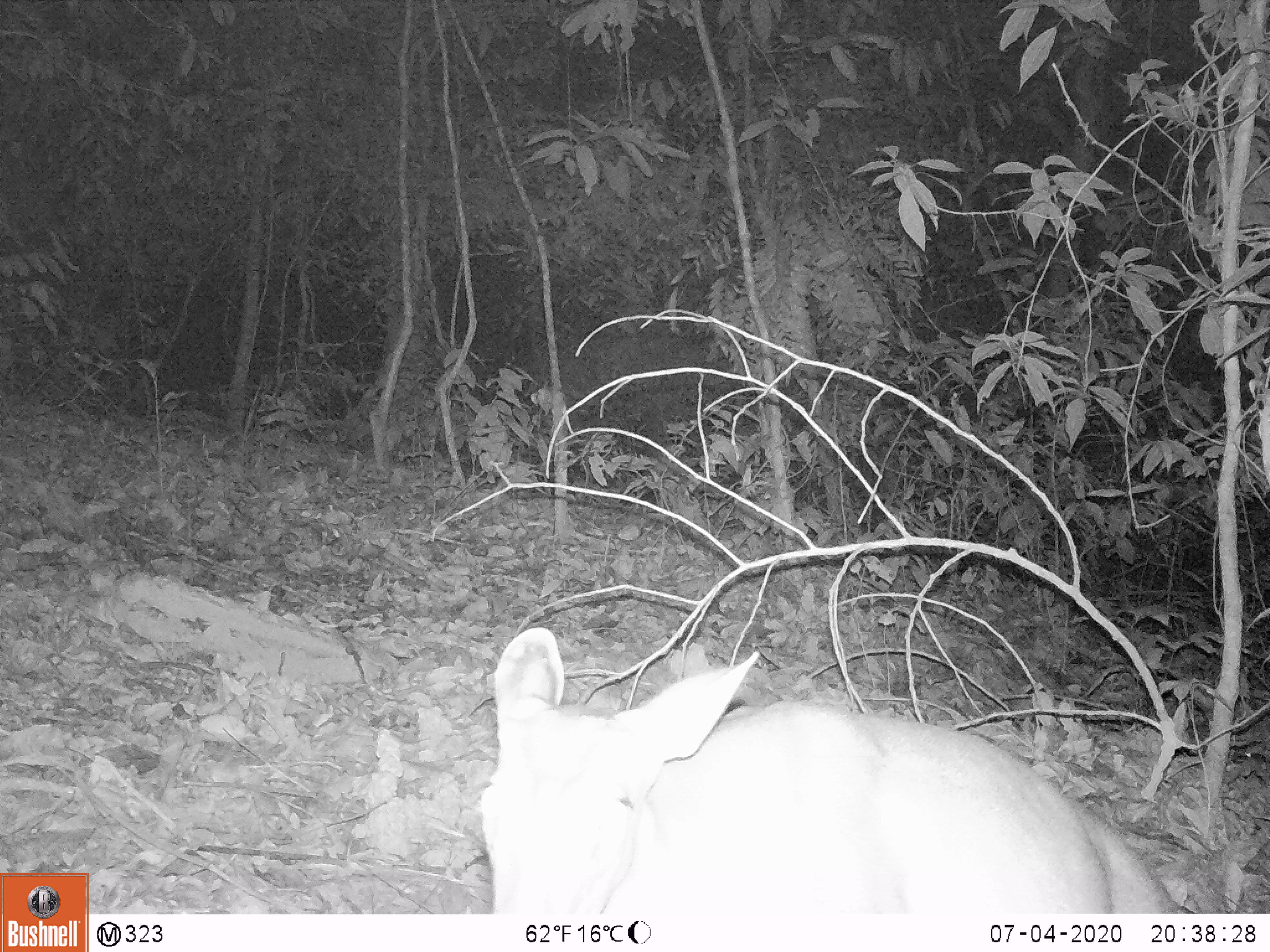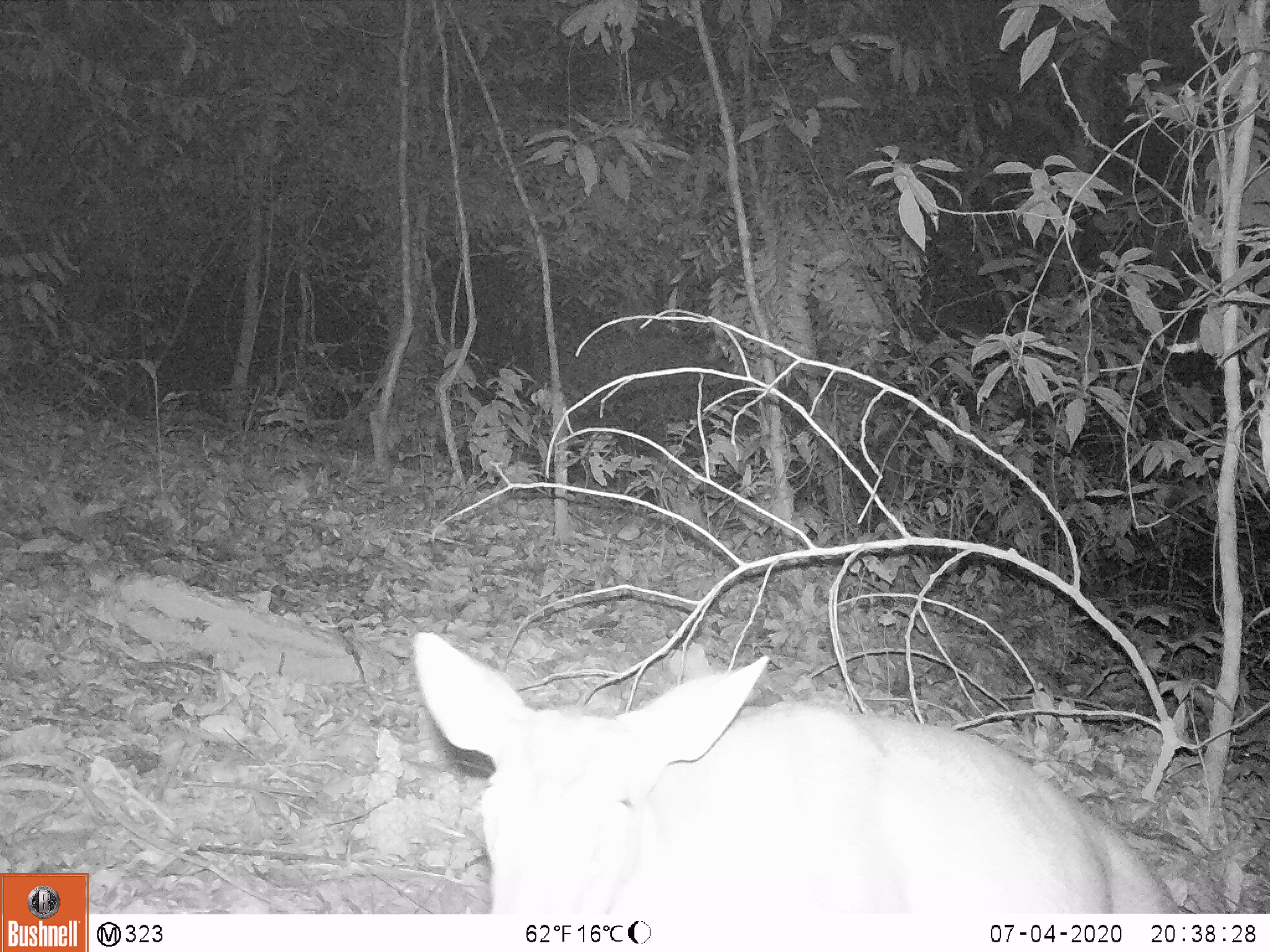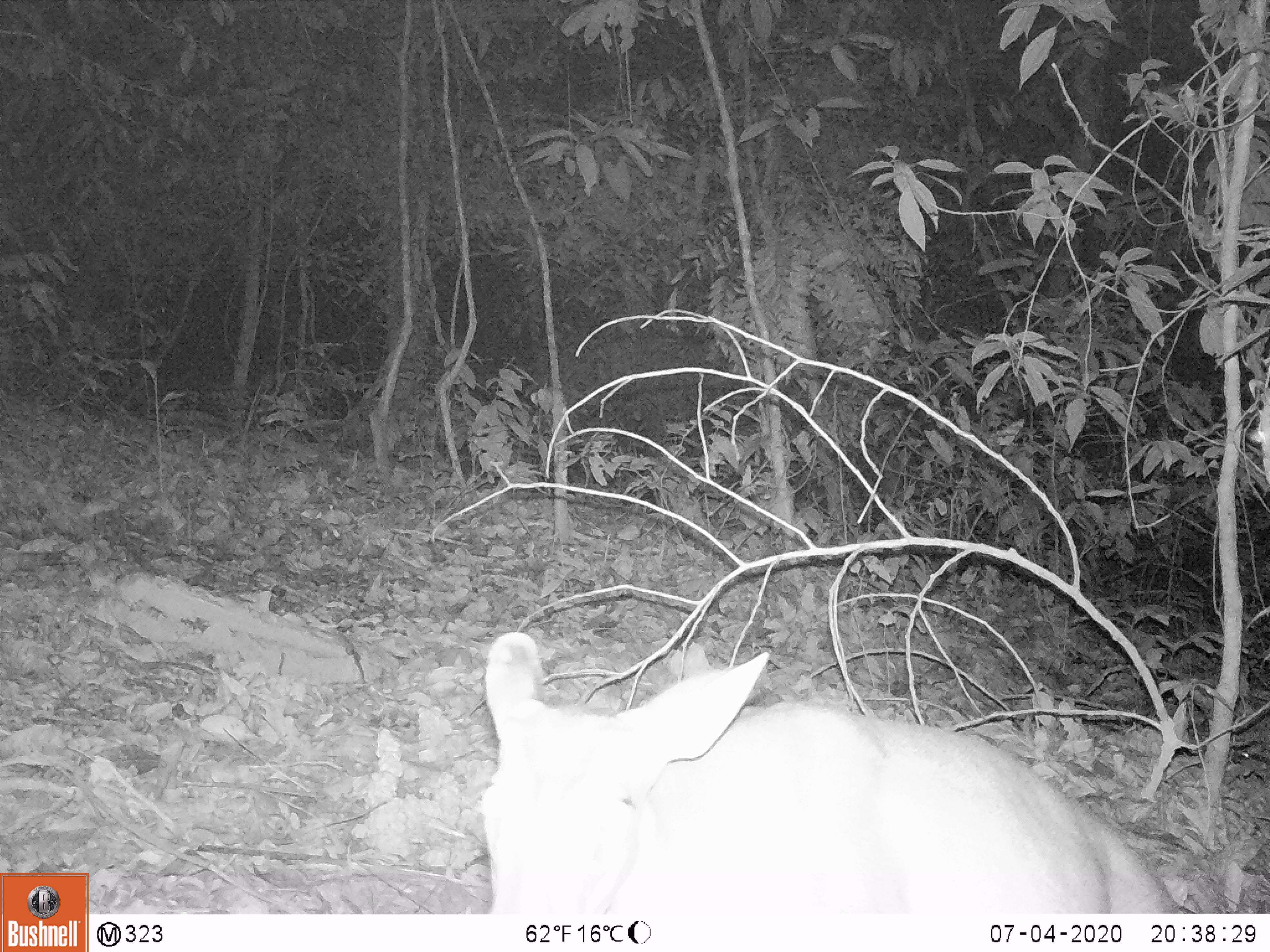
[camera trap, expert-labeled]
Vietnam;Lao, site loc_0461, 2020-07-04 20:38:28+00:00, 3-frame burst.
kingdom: Animalia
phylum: Chordata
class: Mammalia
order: Artiodactyla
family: Cervidae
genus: Muntiacus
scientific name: Muntiacus rooseveltorum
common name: roosevelt's muntjac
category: roosevelts muntjac group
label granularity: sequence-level